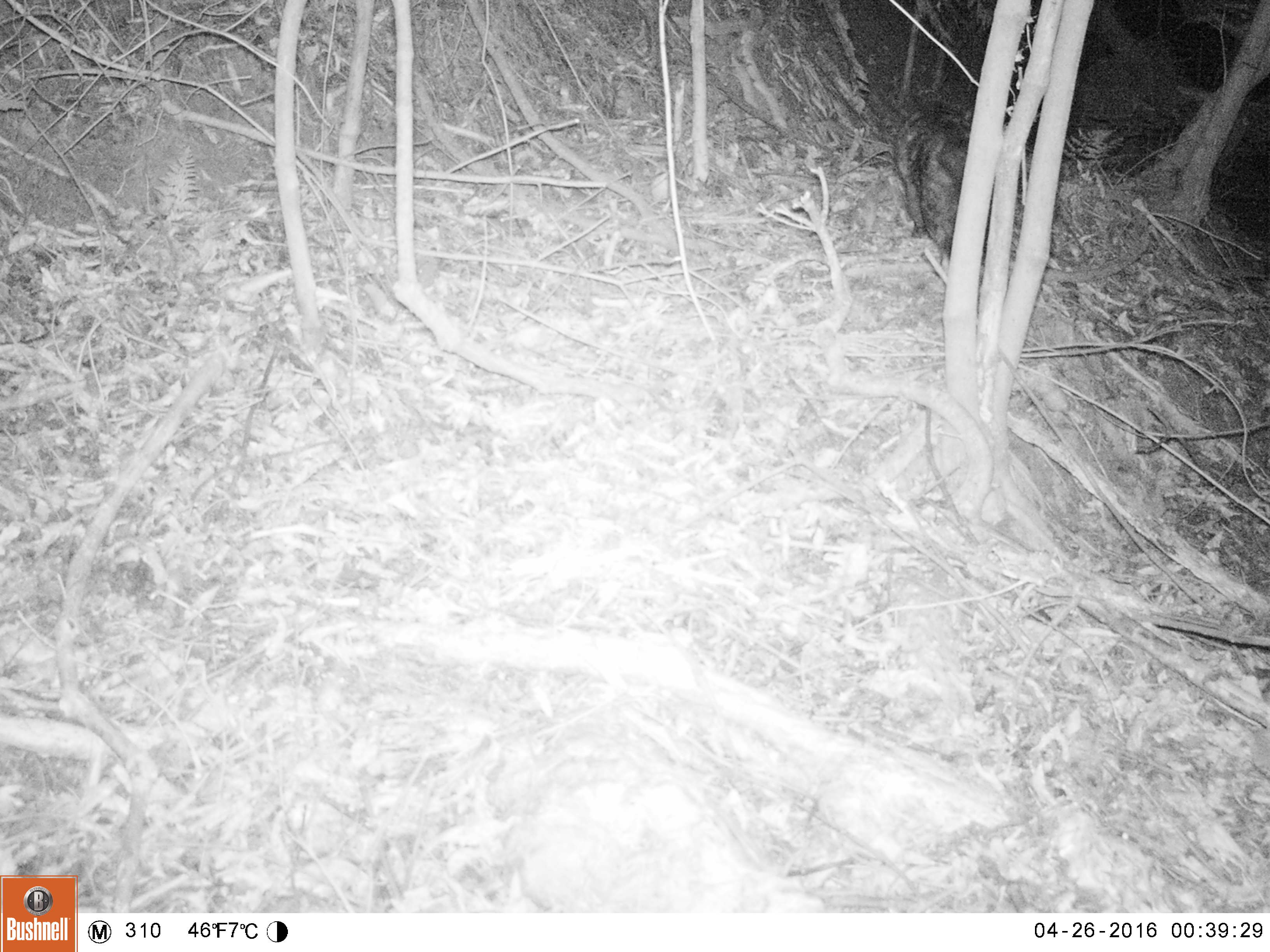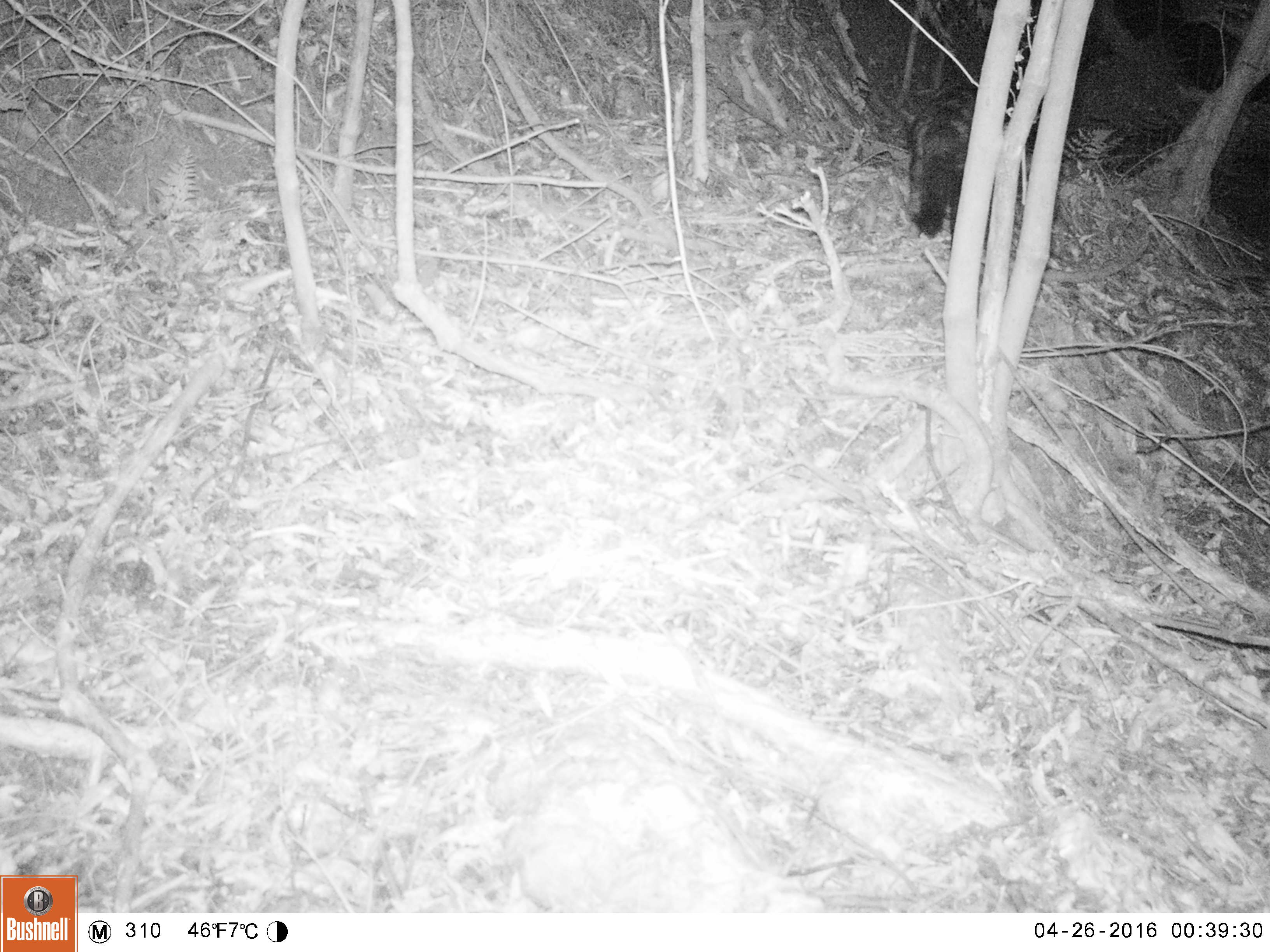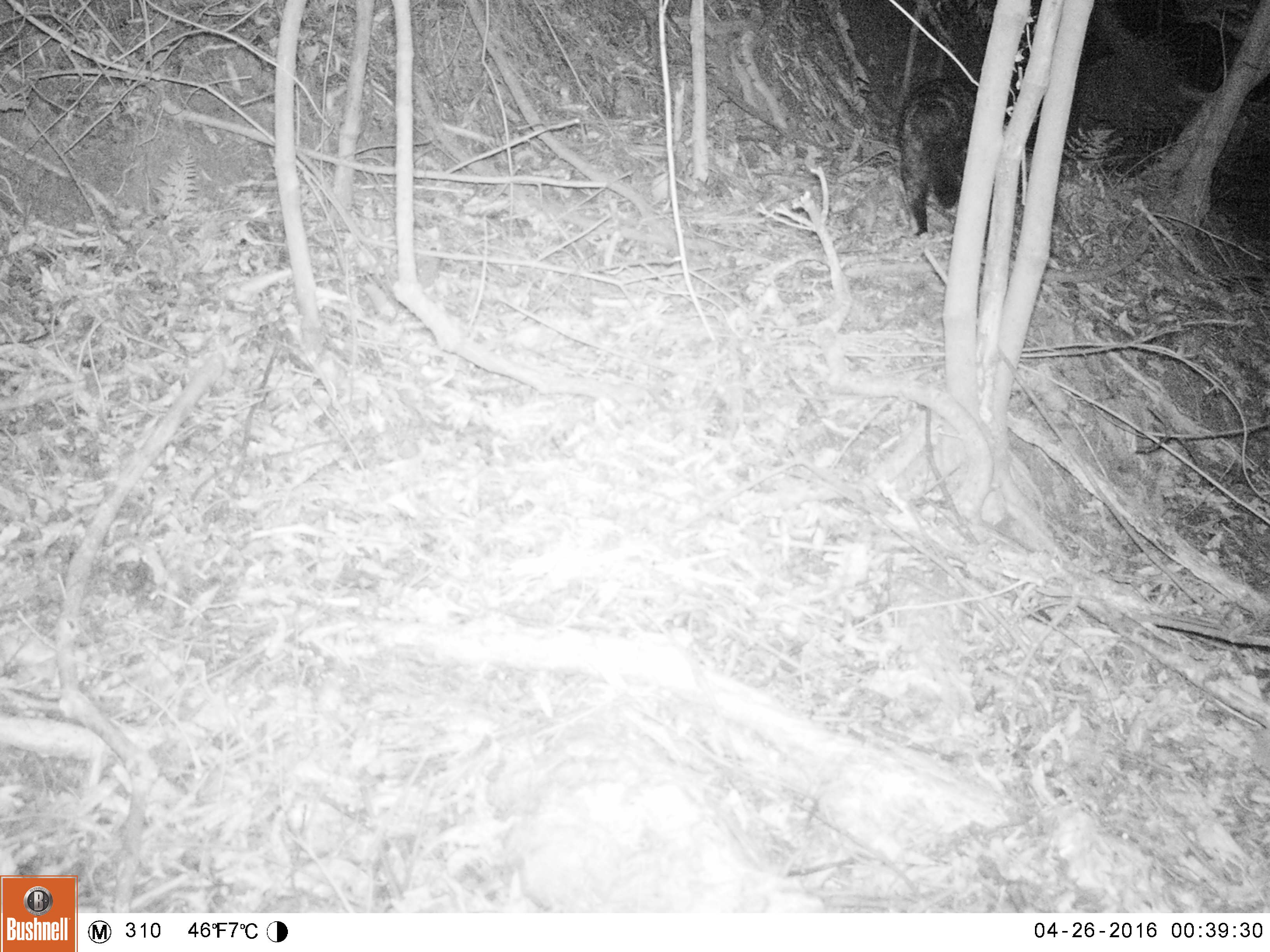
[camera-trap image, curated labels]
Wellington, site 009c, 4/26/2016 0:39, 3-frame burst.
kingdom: Animalia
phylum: Chordata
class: Mammalia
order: Carnivora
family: Felidae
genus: Felis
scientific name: Felis catus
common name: cat